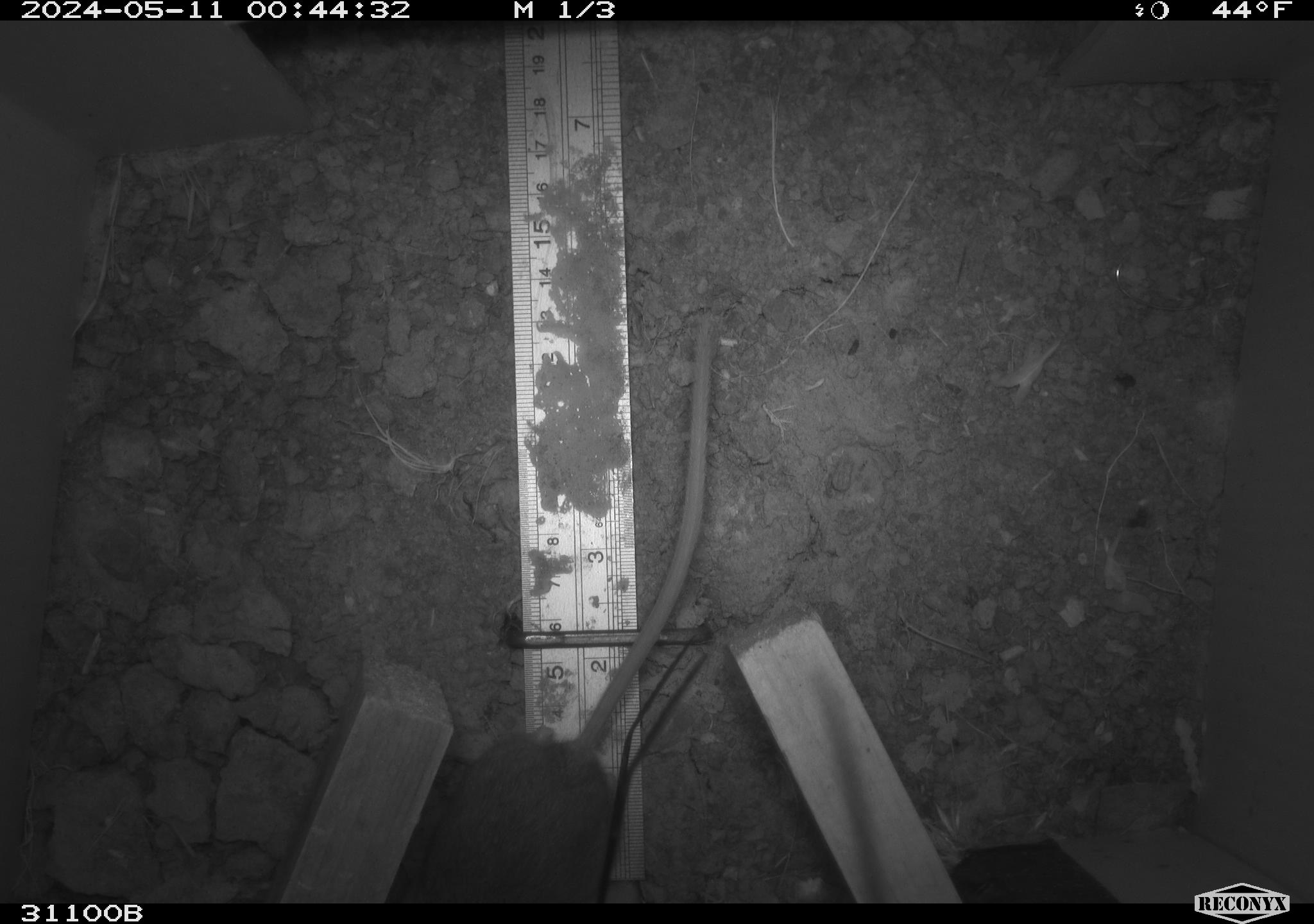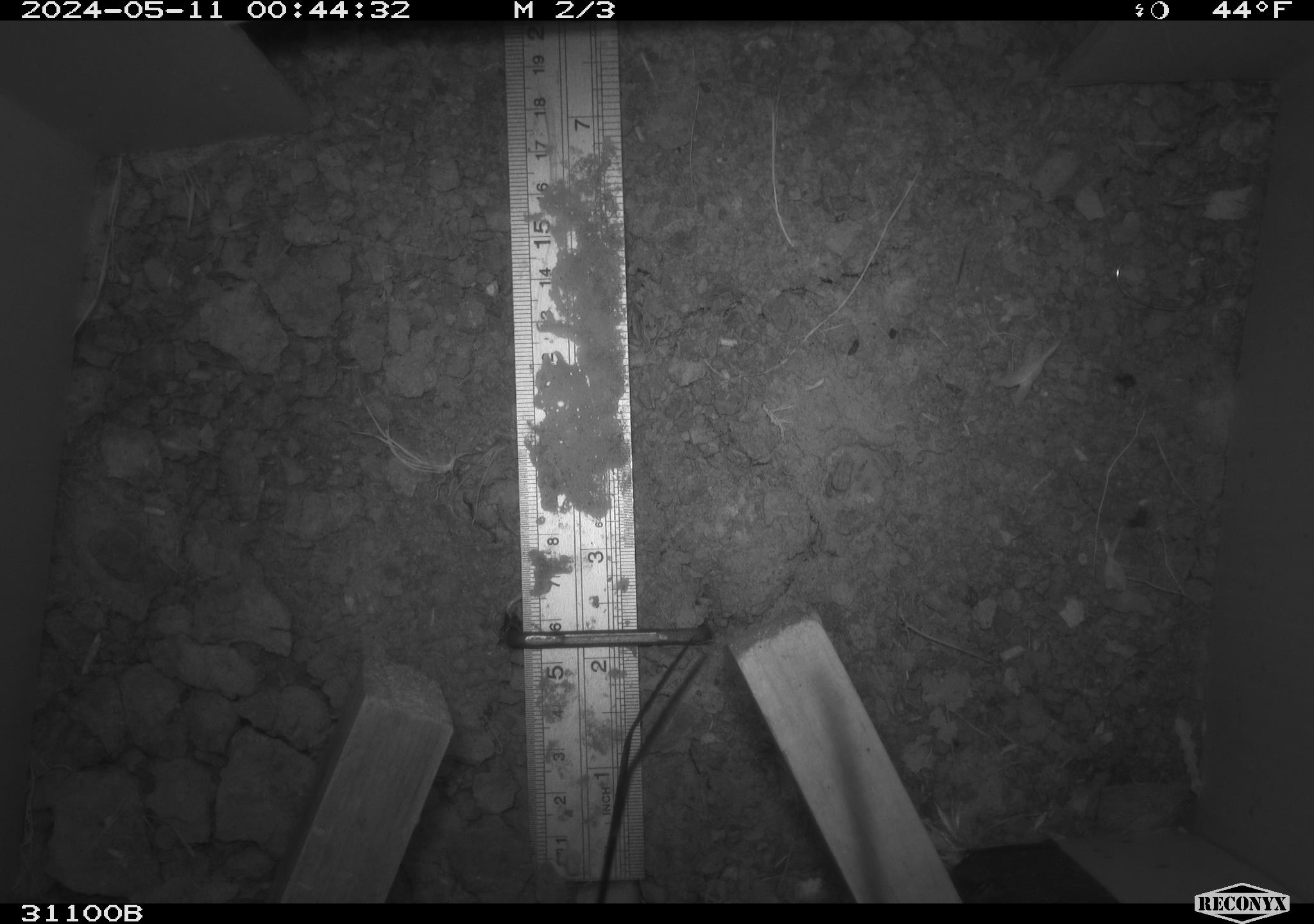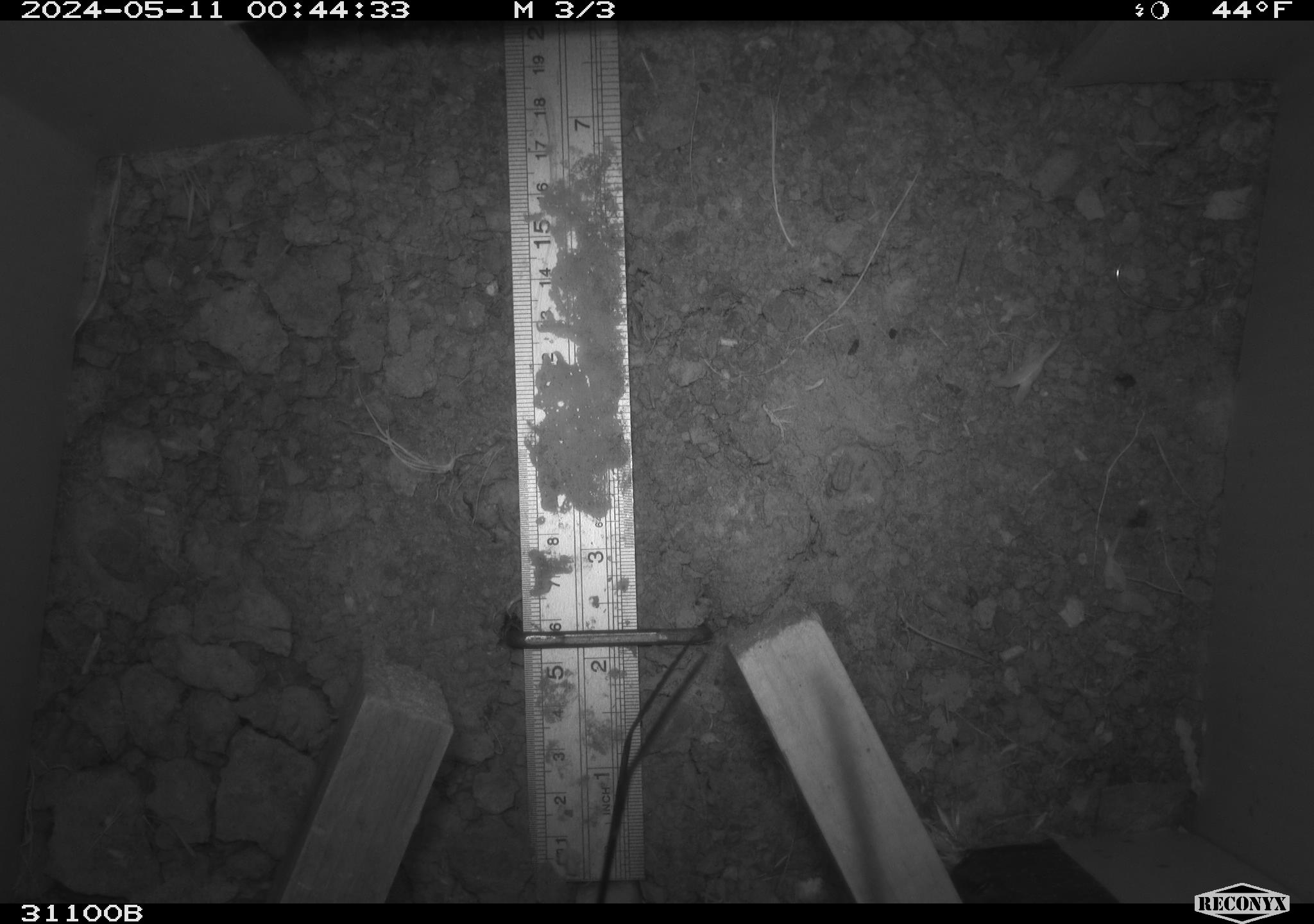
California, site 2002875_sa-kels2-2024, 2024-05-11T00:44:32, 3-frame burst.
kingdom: Animalia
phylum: Chordata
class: Mammalia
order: Rodentia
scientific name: Rodentia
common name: rodent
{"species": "rodent (Rodentia)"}